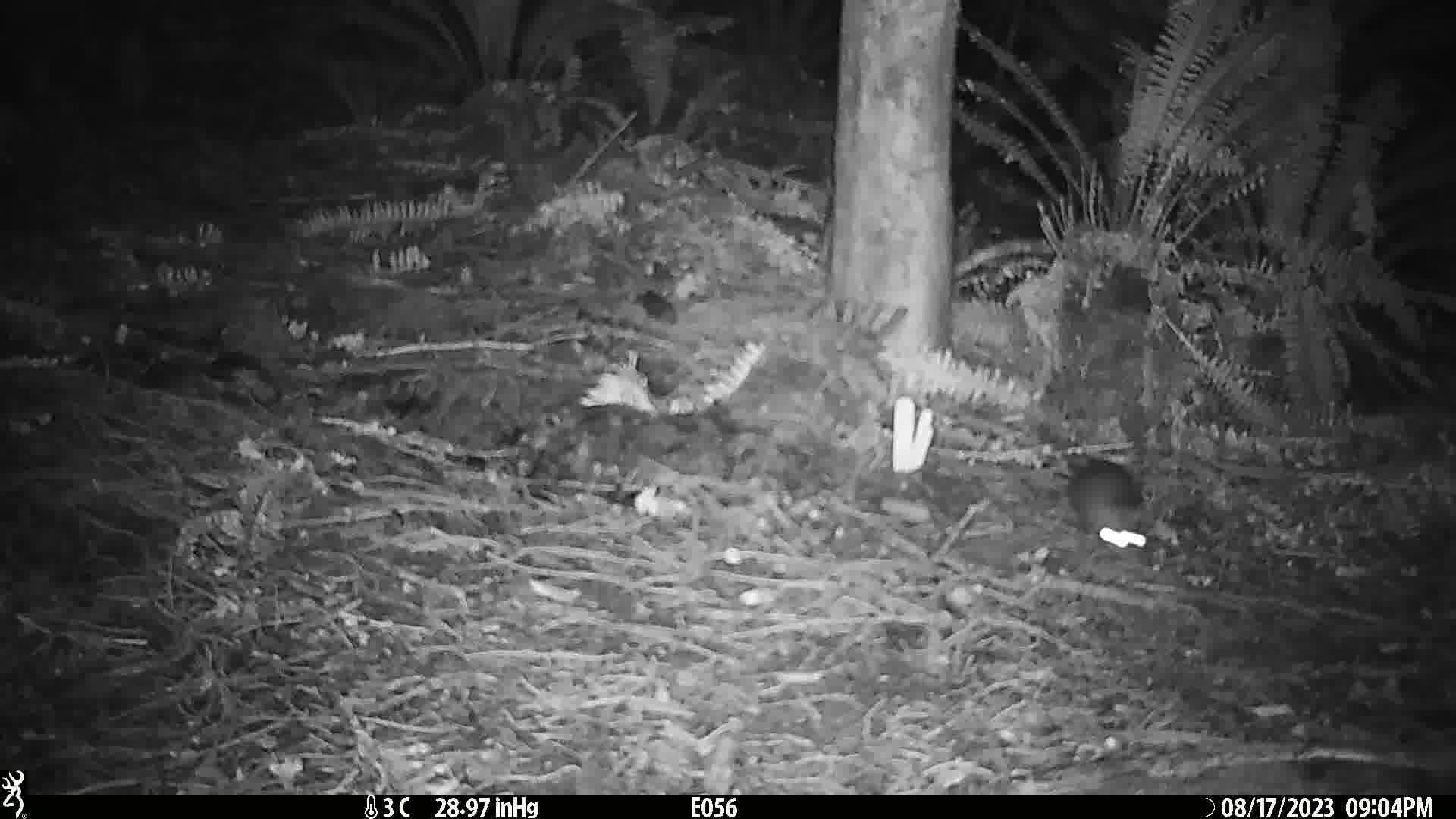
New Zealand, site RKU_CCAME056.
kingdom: Animalia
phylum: Chordata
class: Mammalia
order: Rodentia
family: Muridae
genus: Rattus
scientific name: Rattus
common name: rat